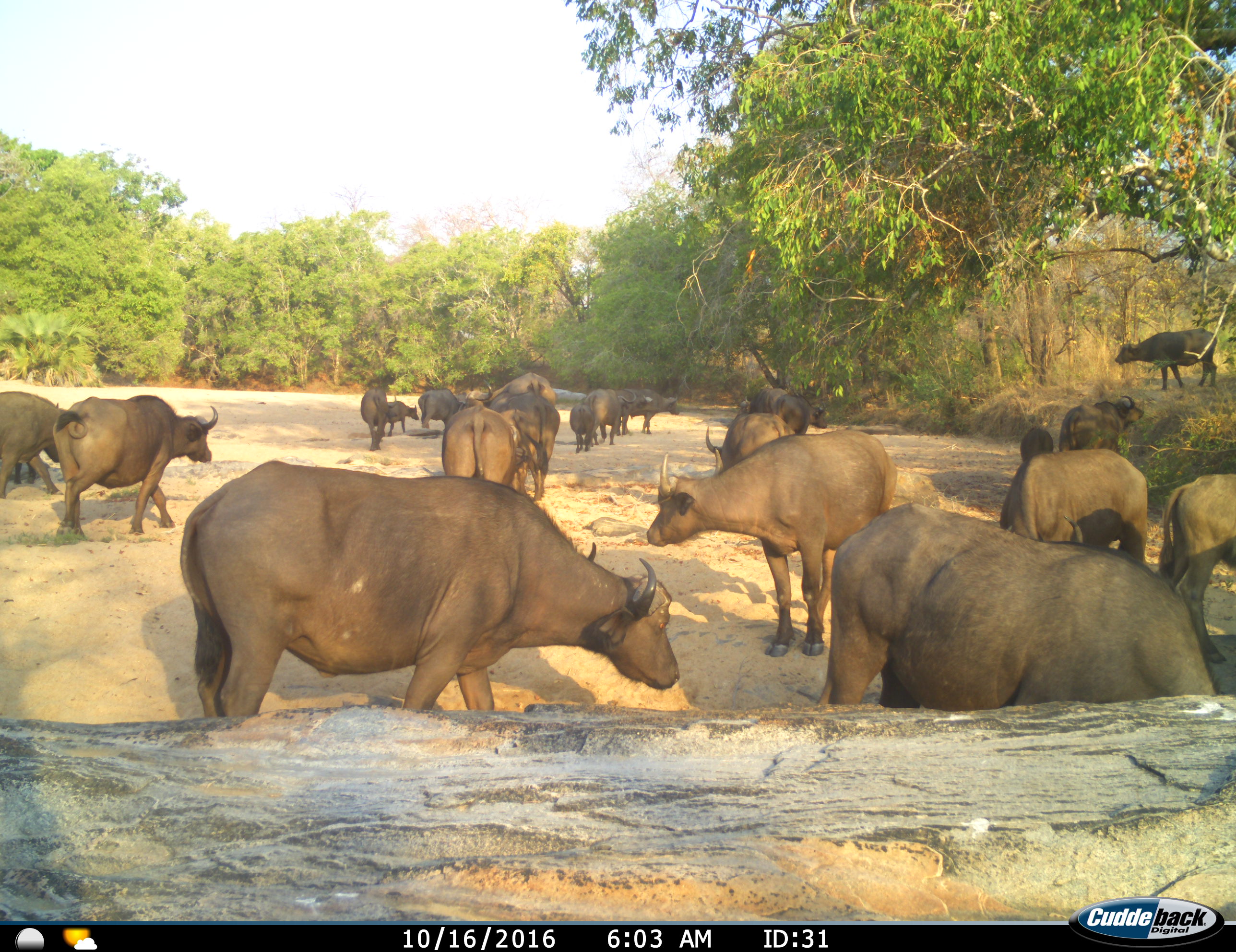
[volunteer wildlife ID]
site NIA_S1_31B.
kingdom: Animalia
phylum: Chordata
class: Mammalia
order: Artiodactyla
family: Bovidae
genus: Syncerus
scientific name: Syncerus caffer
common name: african buffalo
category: buffalo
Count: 11-50.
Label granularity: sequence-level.